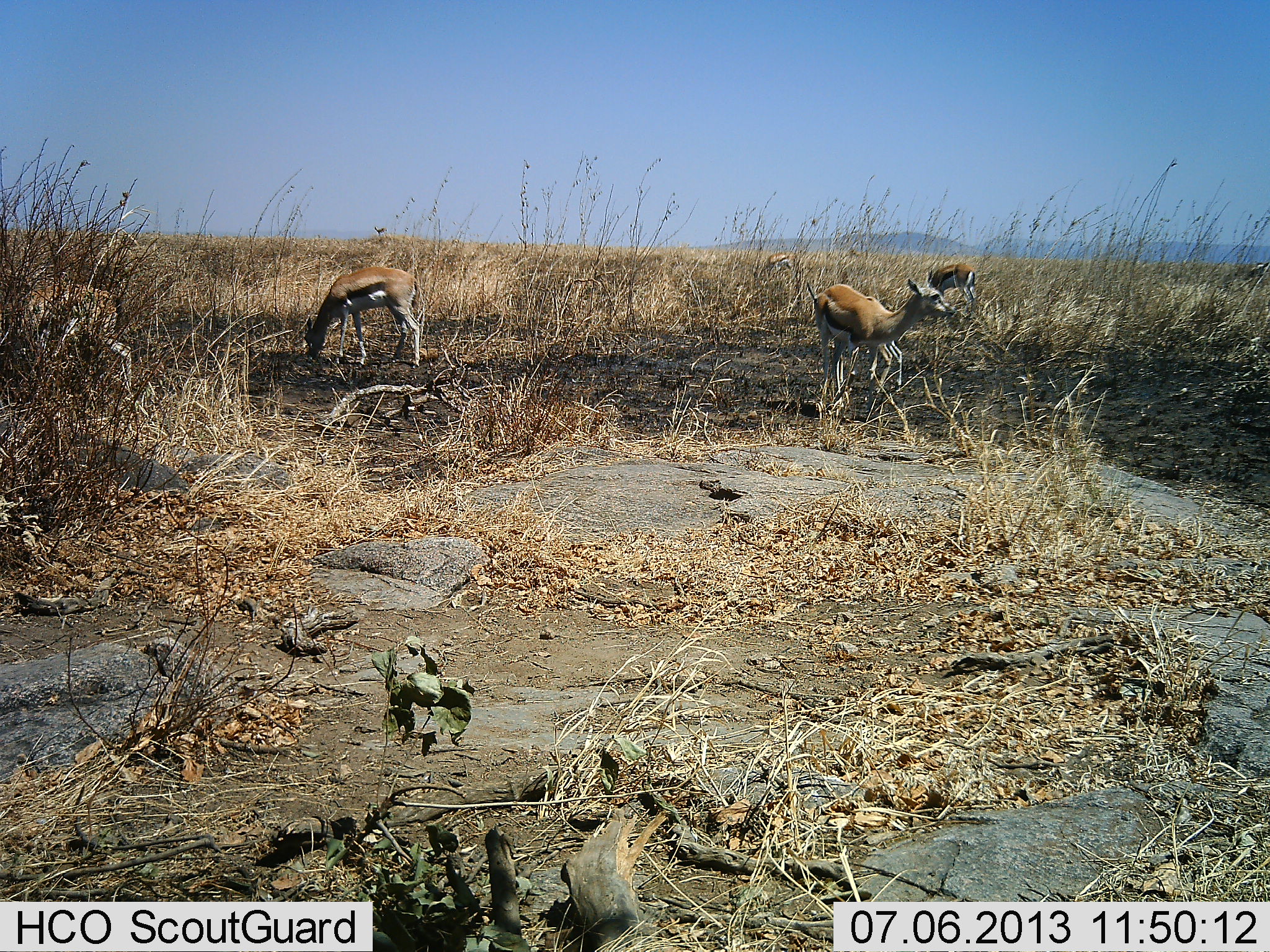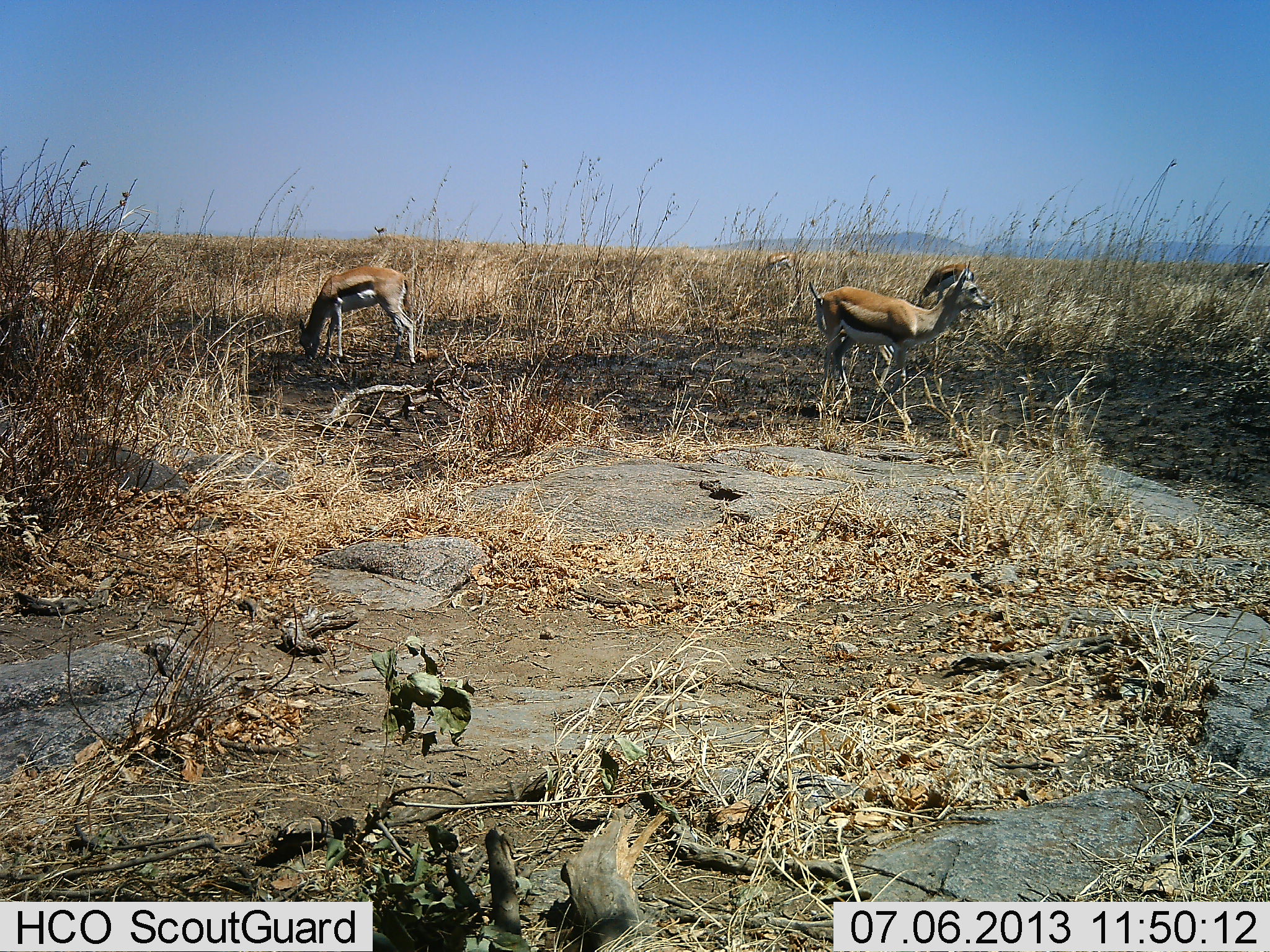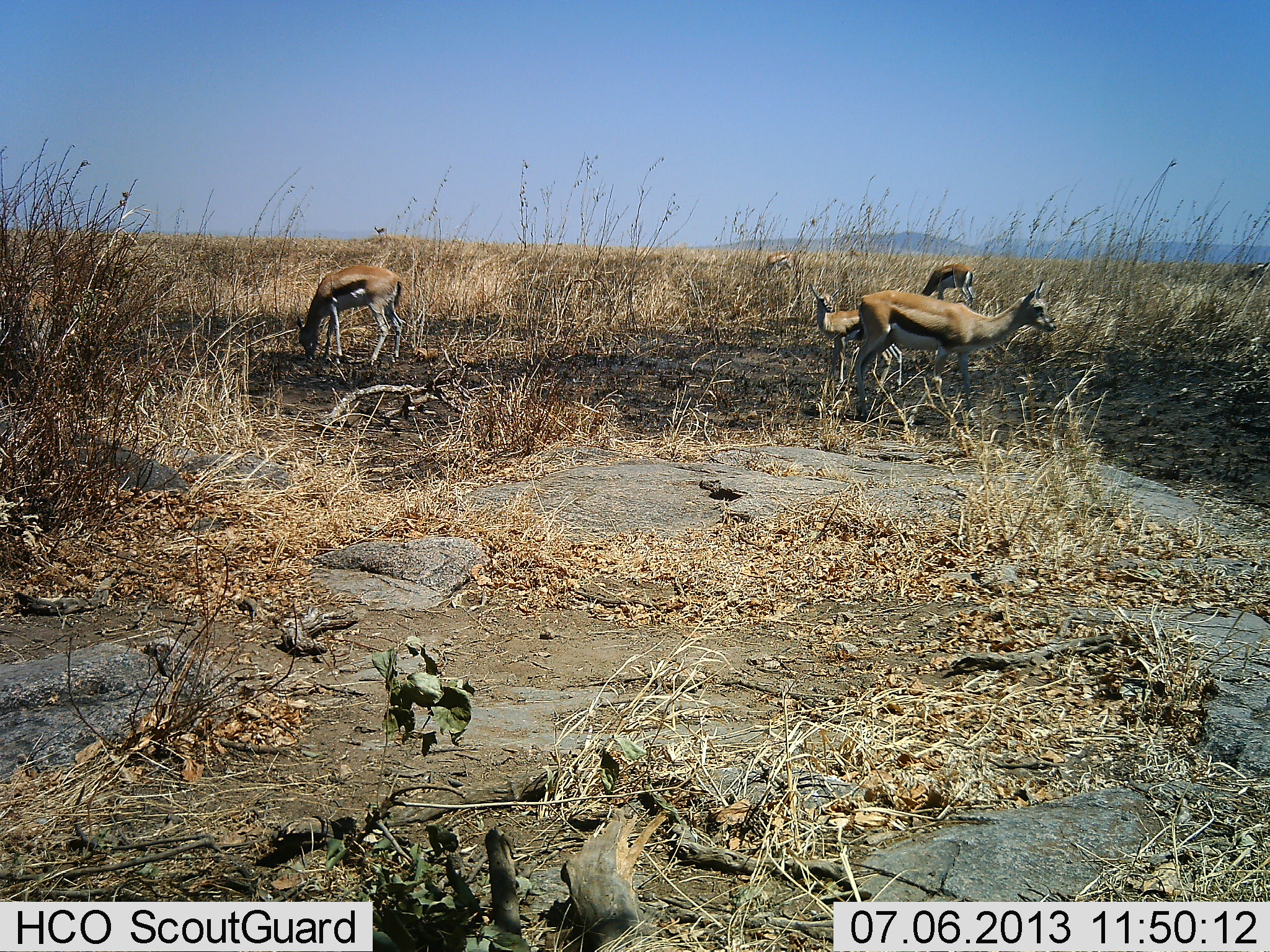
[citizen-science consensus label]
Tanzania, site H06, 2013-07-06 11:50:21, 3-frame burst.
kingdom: Animalia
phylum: Chordata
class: Mammalia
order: Artiodactyla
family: Bovidae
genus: Eudorcas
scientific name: Eudorcas thomsonii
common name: thomson's gazelle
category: gazellethomsons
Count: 4.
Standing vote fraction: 72%.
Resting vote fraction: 0%.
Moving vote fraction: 60%.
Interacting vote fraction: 0%.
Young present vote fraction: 28%.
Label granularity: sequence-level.